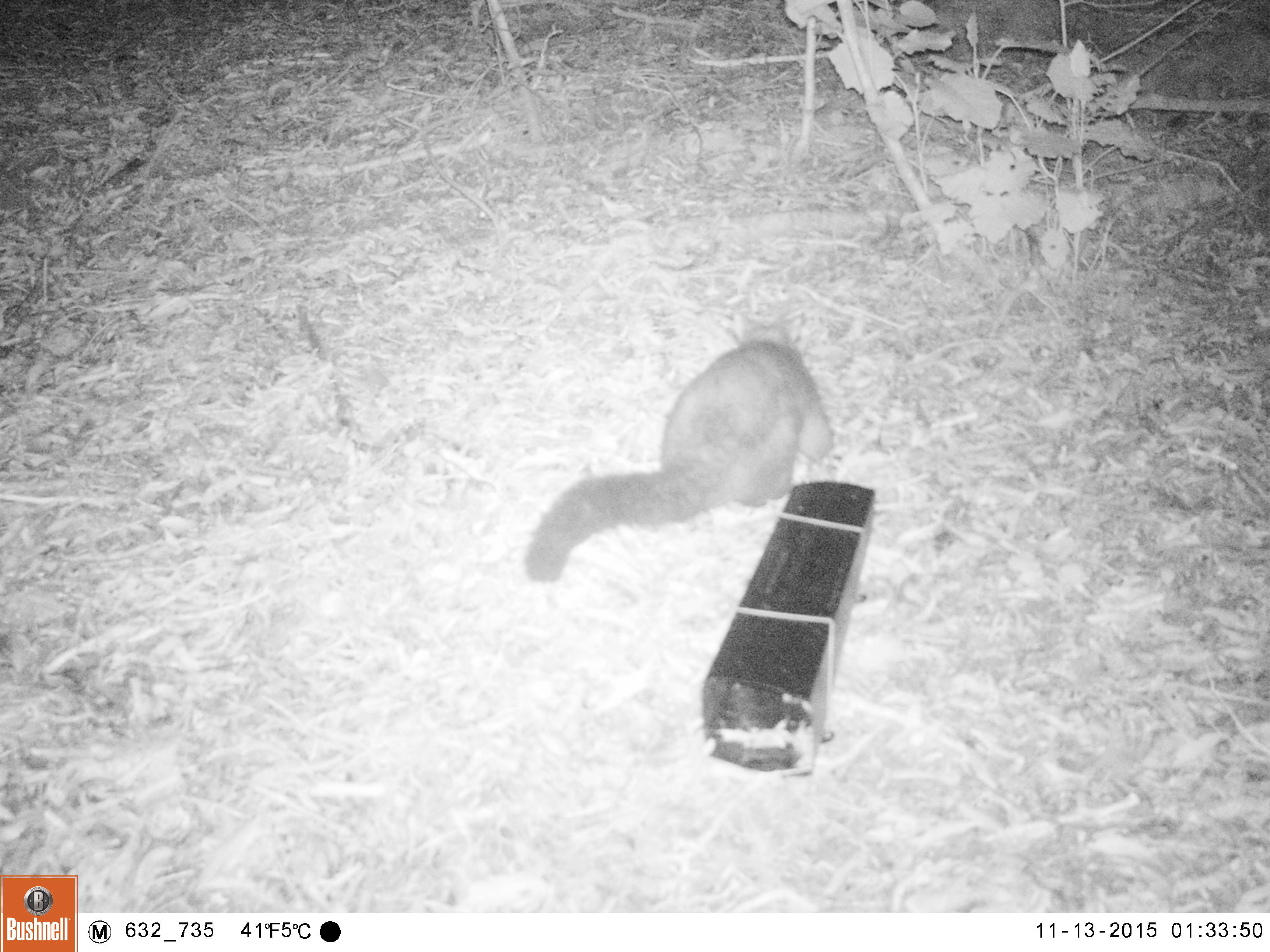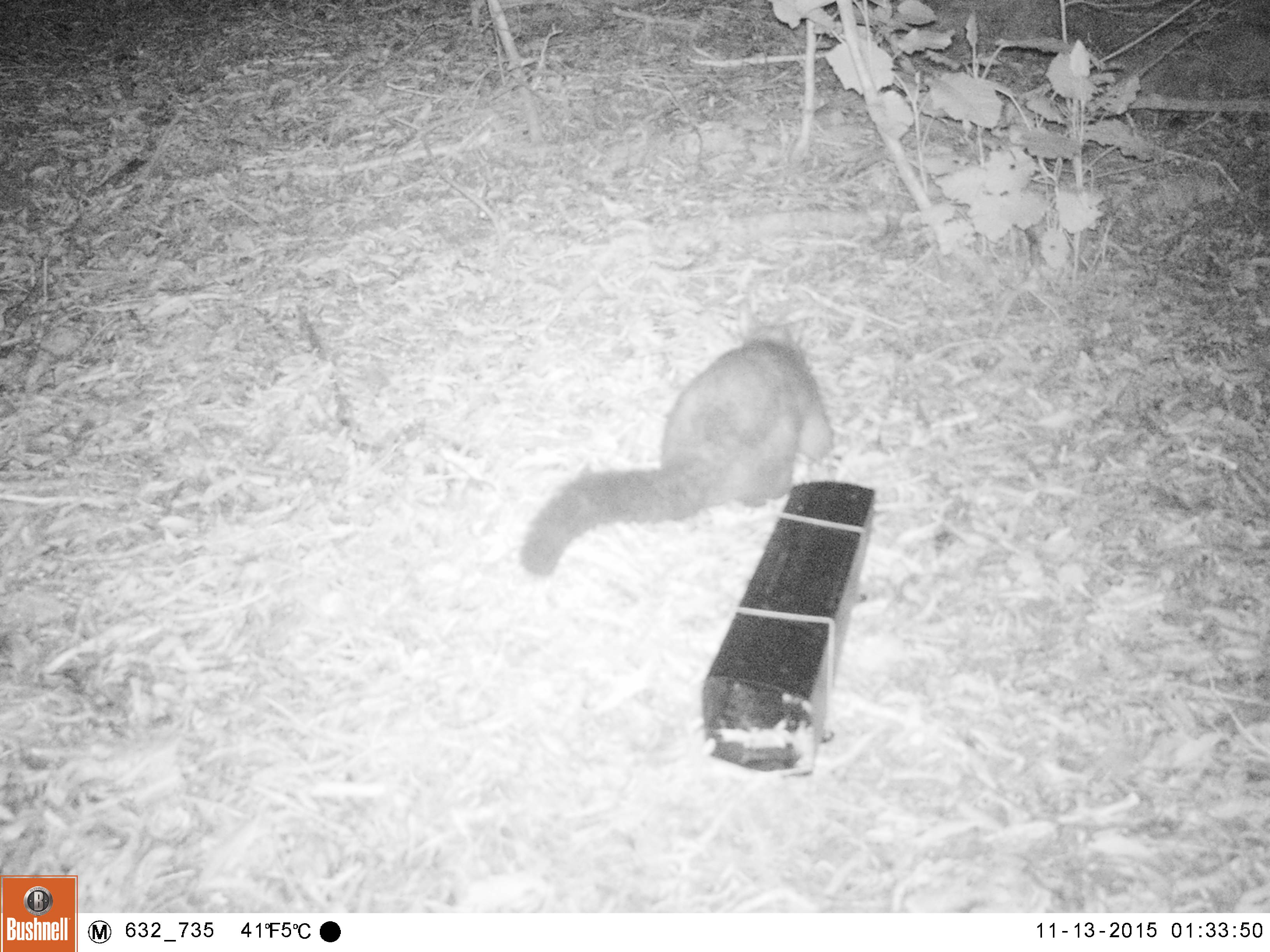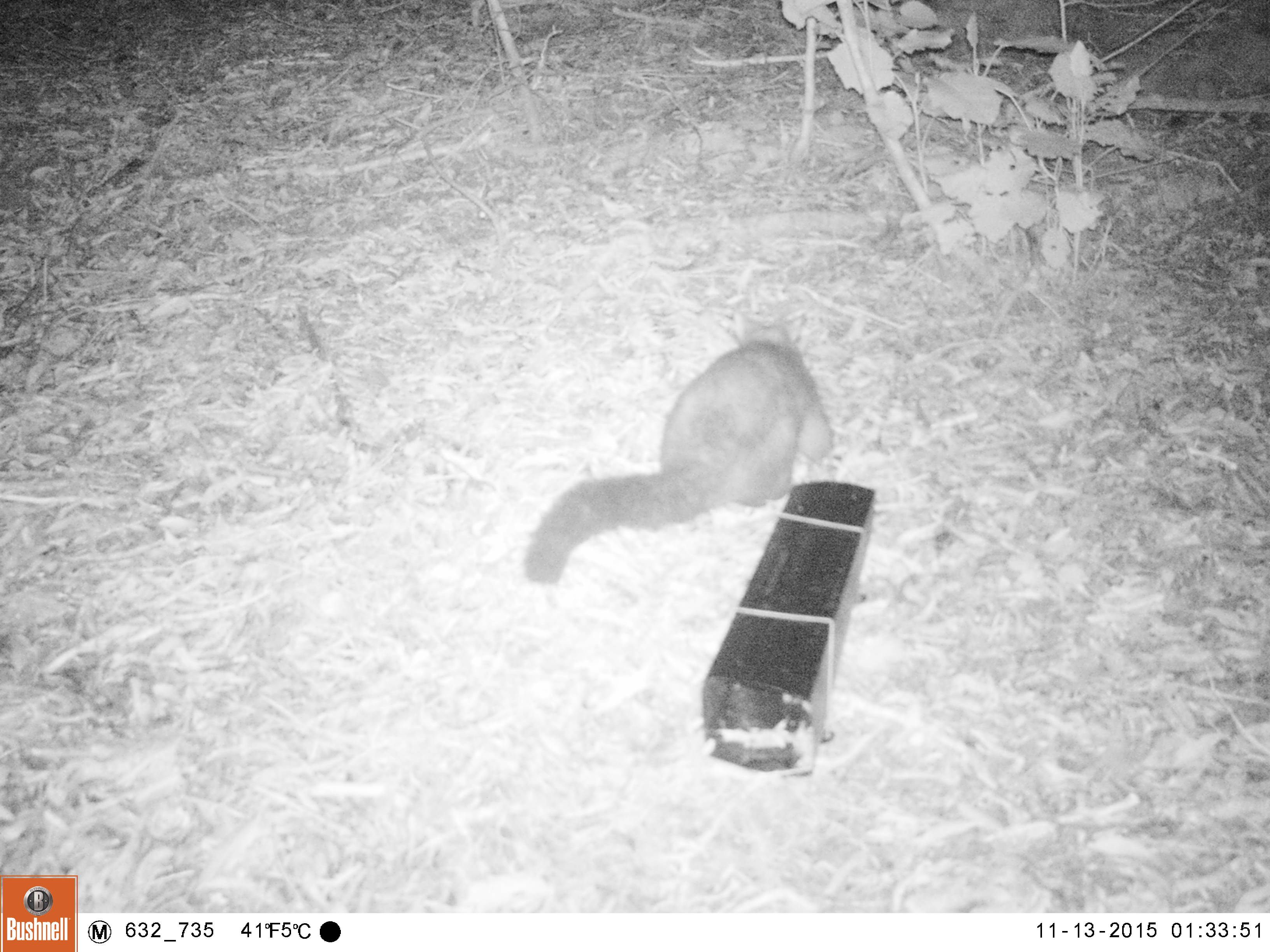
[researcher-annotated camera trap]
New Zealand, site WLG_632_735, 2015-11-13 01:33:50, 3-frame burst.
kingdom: Animalia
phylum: Chordata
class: Mammalia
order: Diprotodontia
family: Phalangeridae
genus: Trichosurus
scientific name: Trichosurus vulpecula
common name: common brushtail possum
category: possum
Possum (common brushtail possum) (Trichosurus vulpecula).